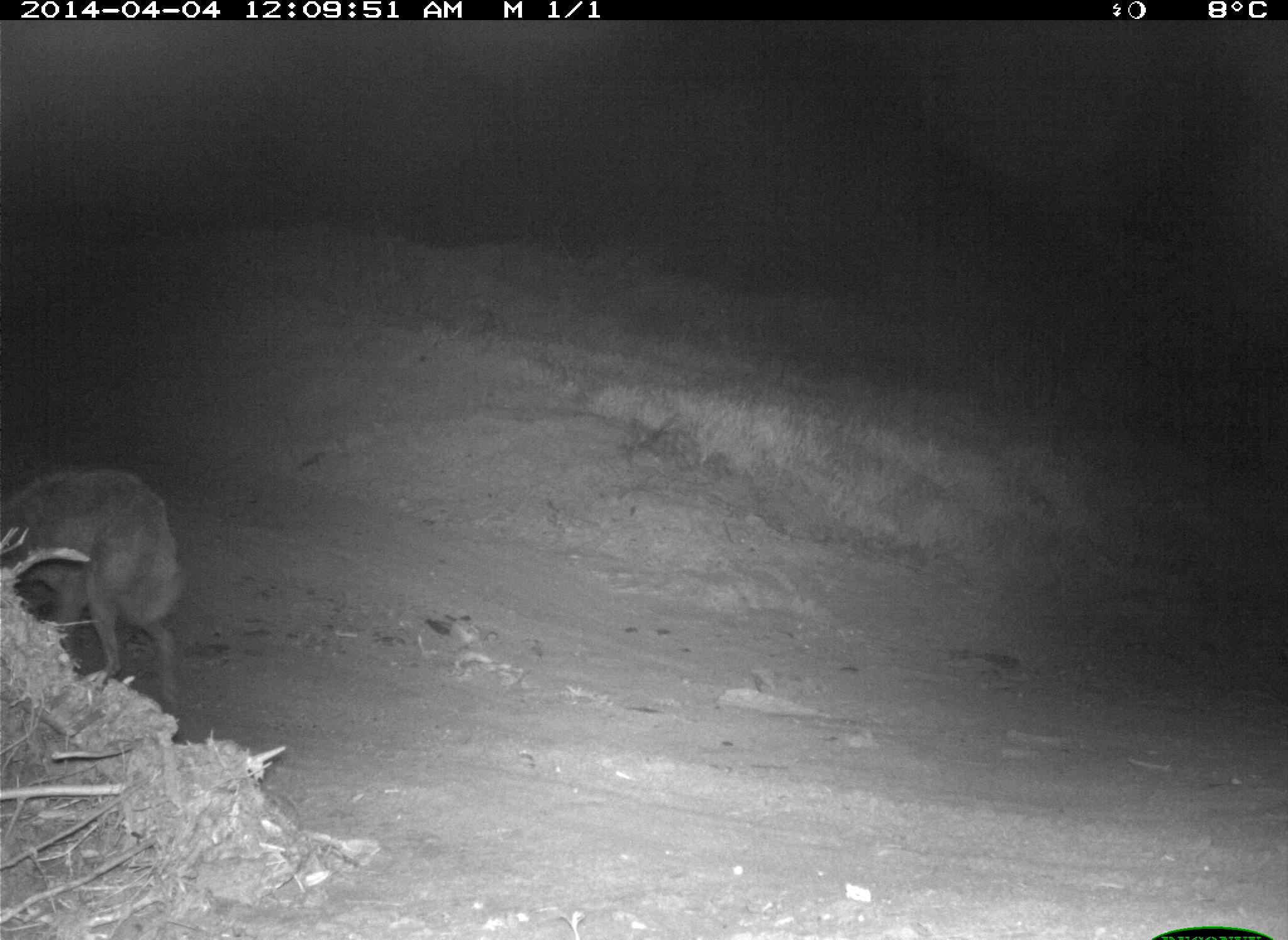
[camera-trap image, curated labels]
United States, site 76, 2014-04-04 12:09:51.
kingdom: Animalia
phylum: Chordata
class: Mammalia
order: Carnivora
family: Canidae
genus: Canis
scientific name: Canis latrans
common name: coyote